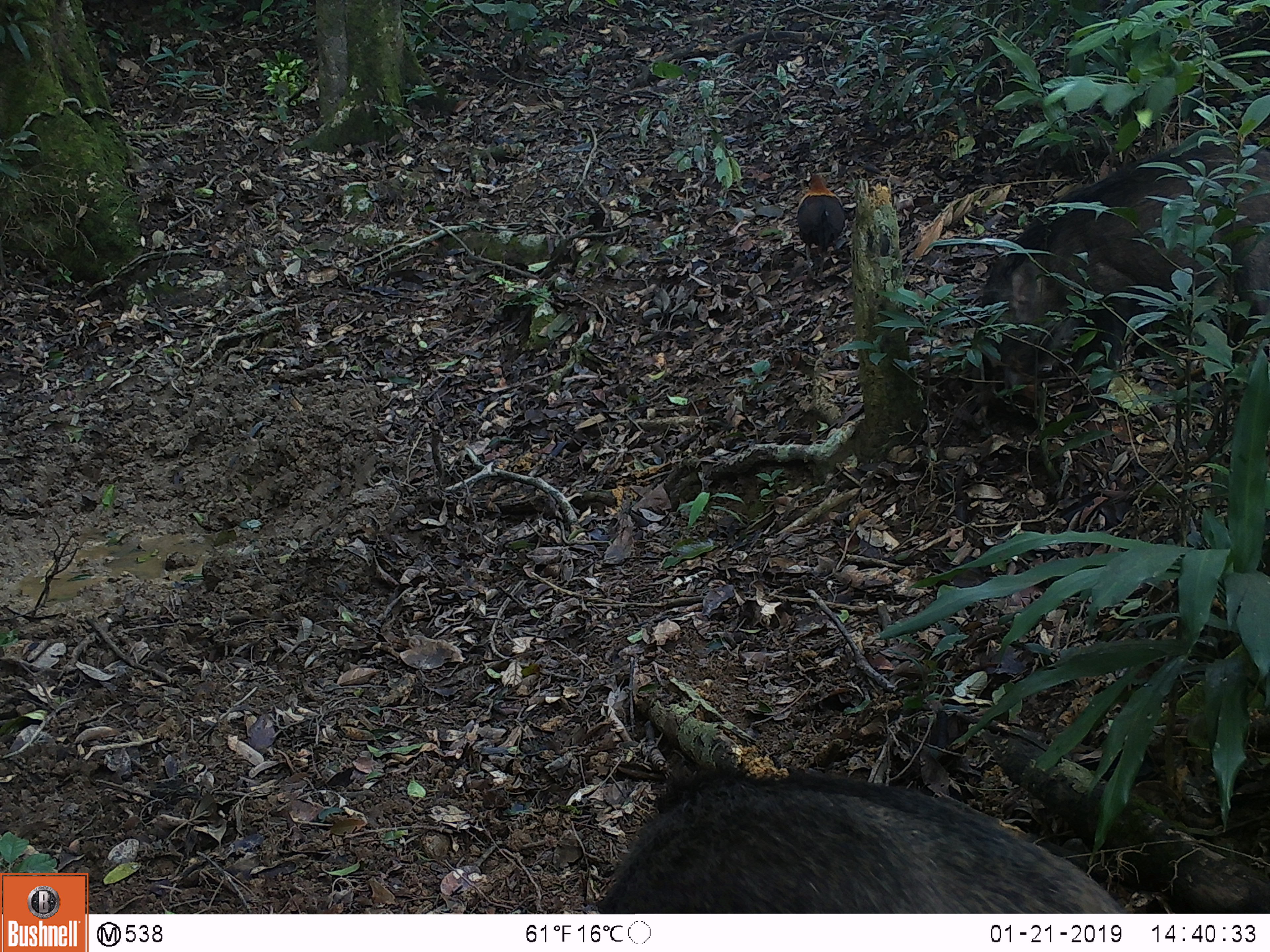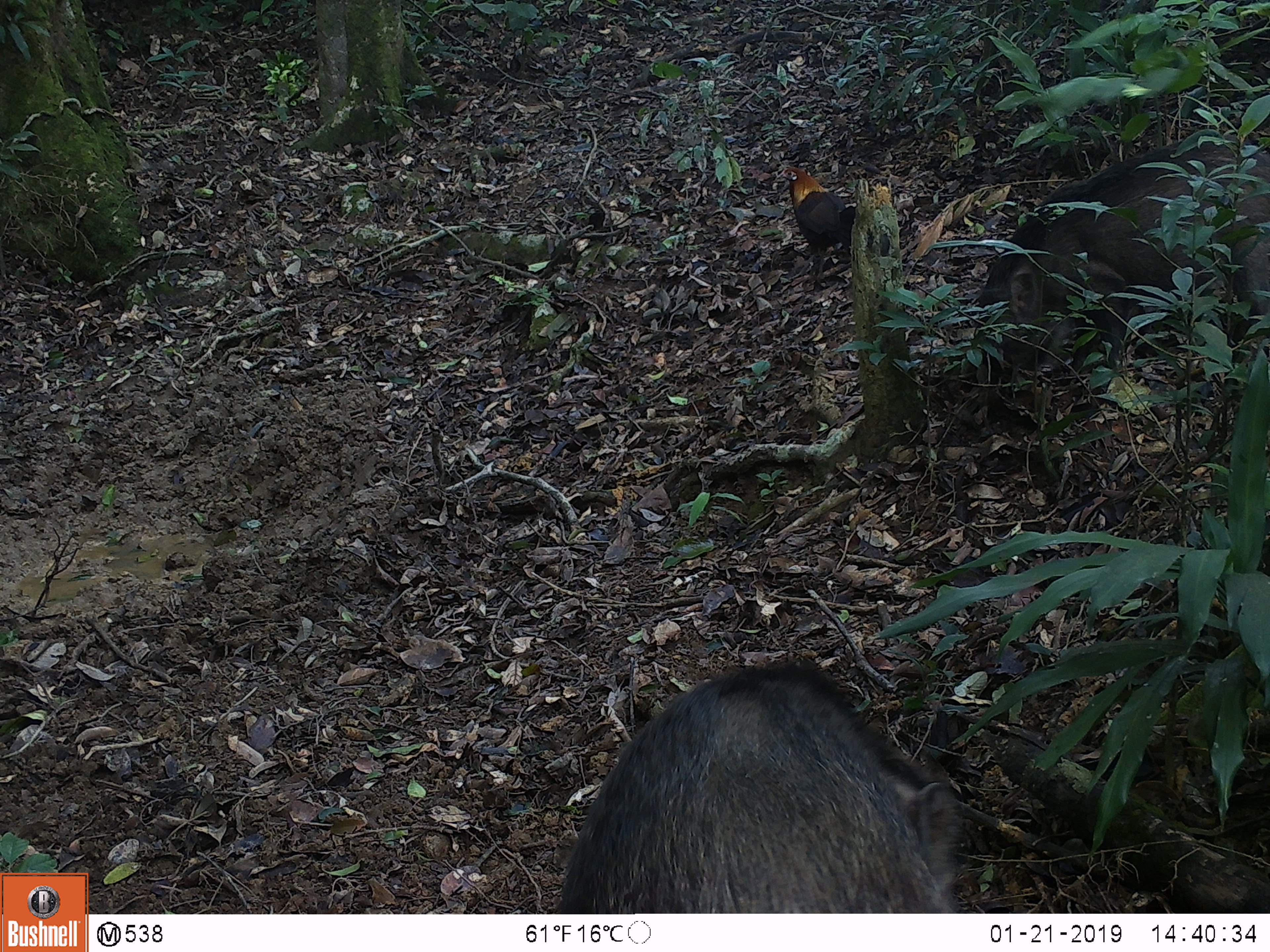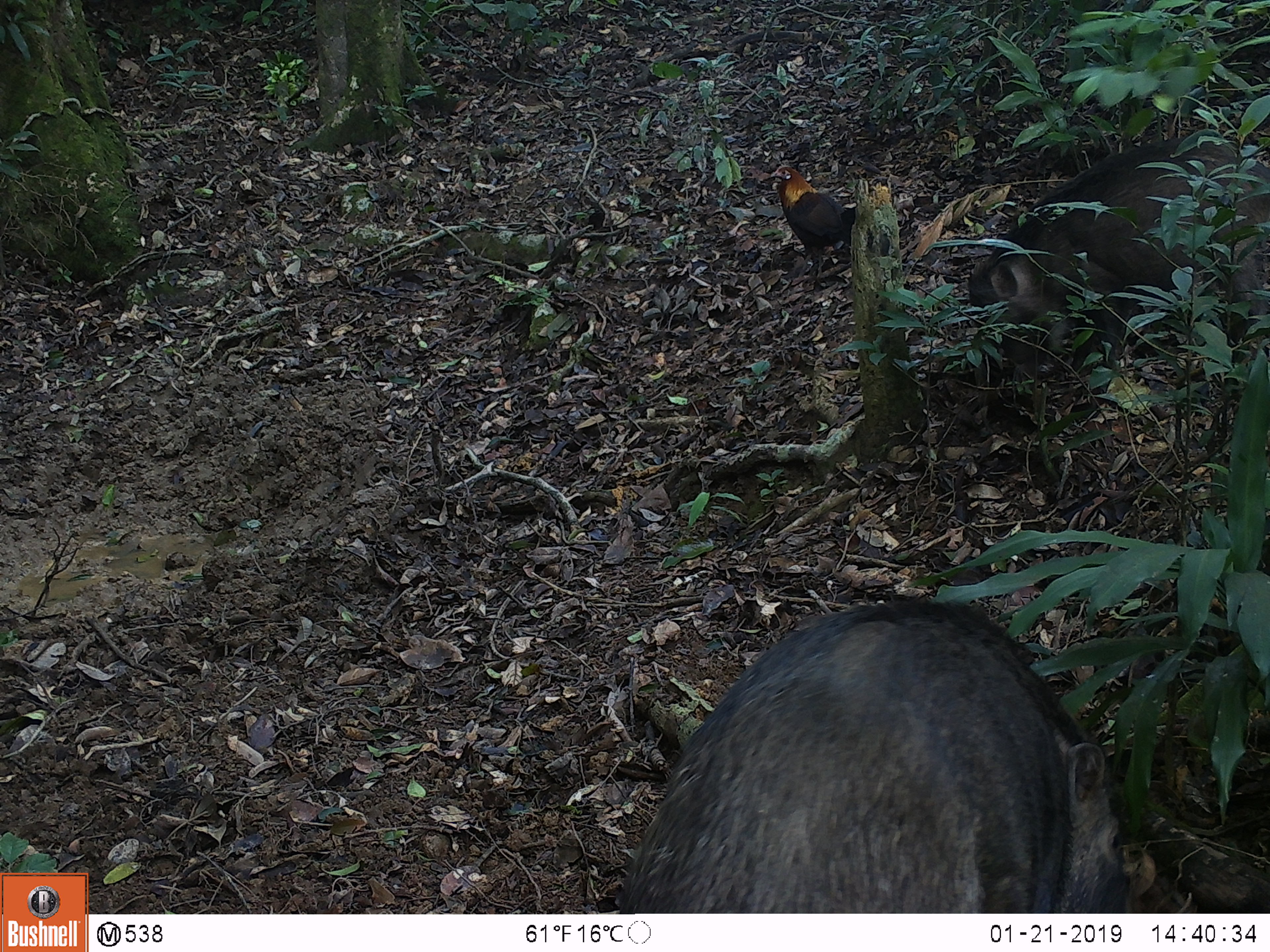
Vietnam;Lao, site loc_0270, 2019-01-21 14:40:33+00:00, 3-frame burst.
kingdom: Animalia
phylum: Chordata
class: Mammalia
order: Artiodactyla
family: Suidae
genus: Sus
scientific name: Sus scrofa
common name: eurasian wild pig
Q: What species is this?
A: Eurasian wild pig (Sus scrofa).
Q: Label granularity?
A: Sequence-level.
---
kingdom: Animalia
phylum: Chordata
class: Aves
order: Galliformes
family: Phasianidae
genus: Gallus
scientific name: Gallus gallus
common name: red junglefowl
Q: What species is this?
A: Red junglefowl (Gallus gallus).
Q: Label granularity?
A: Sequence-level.